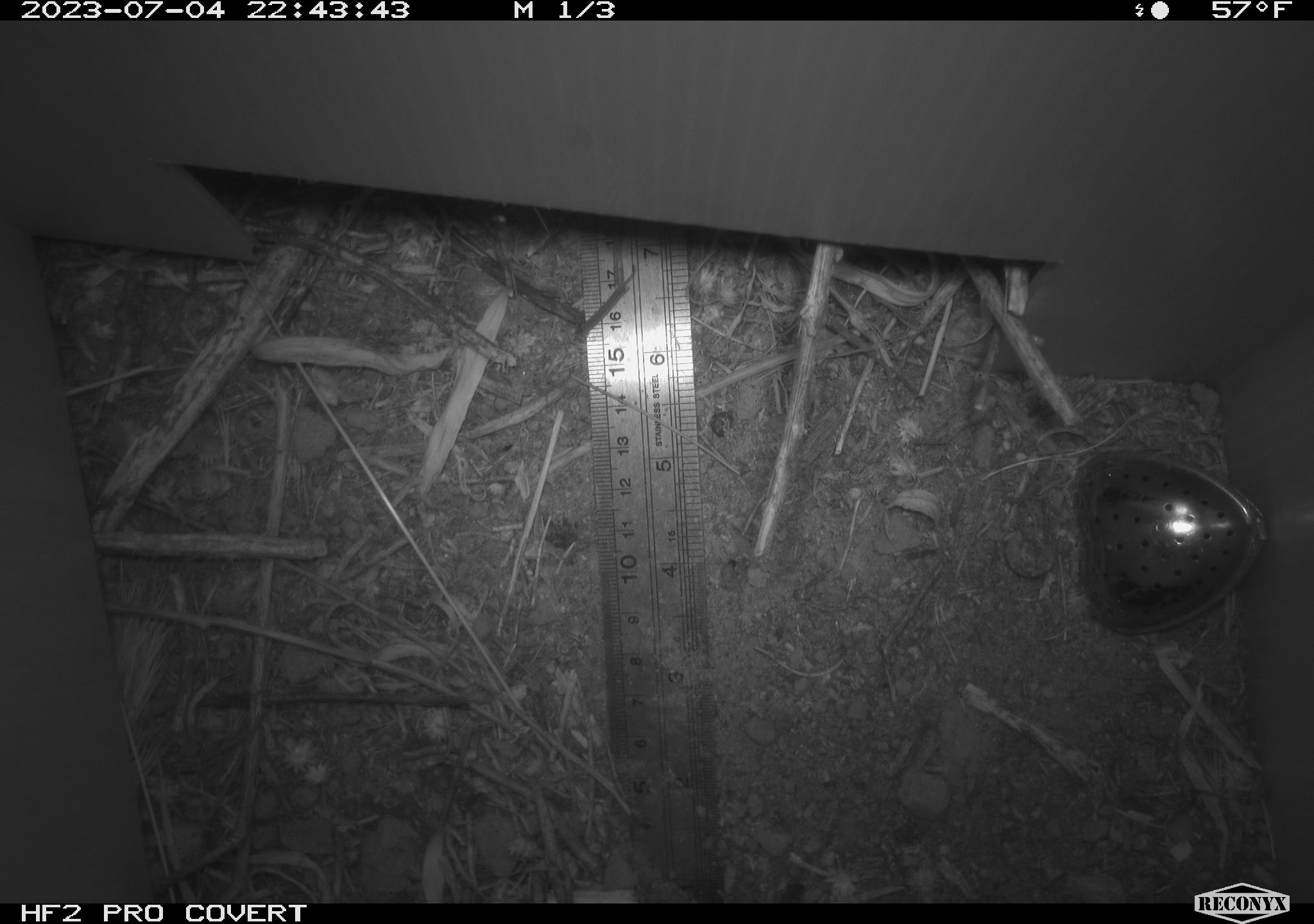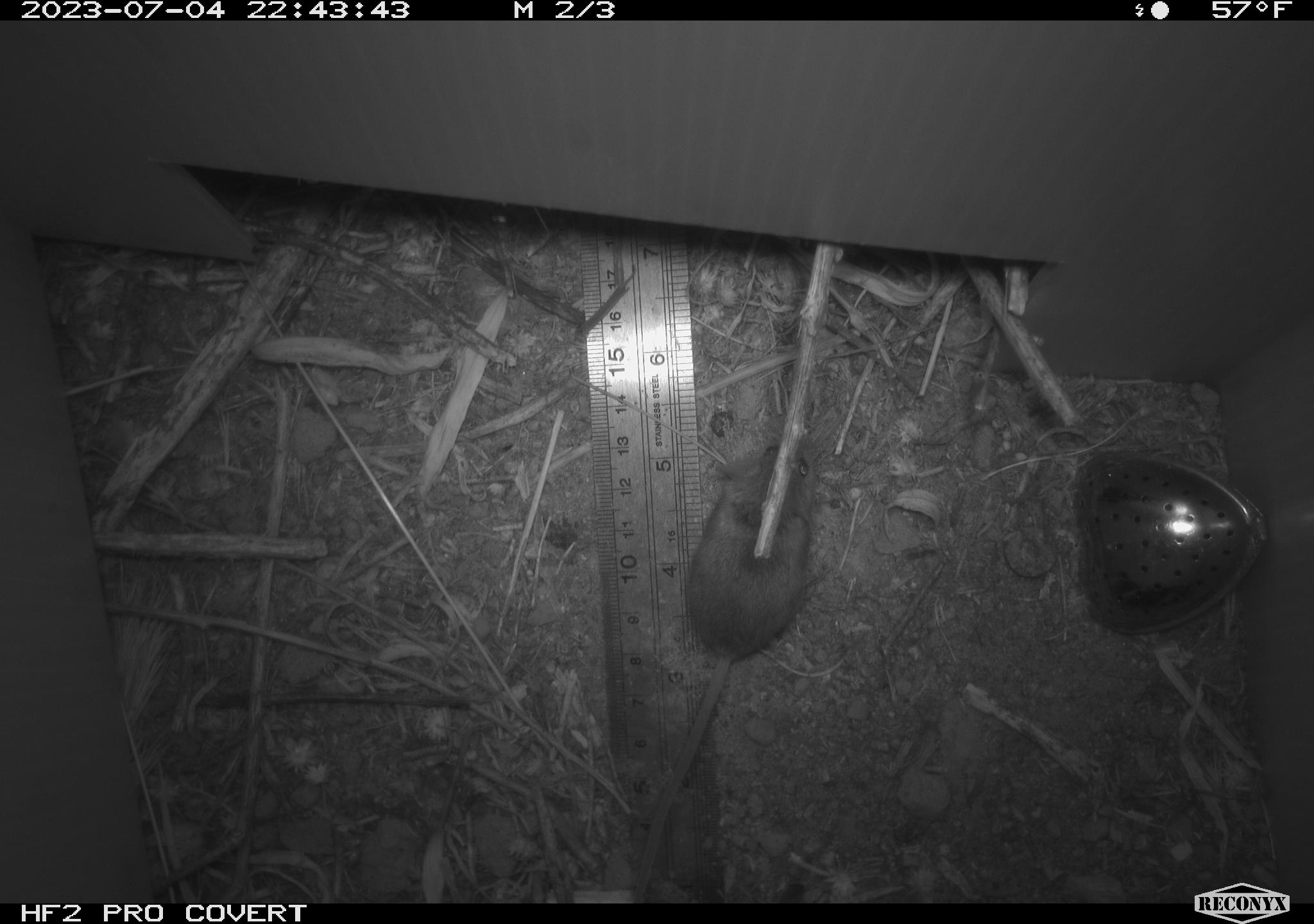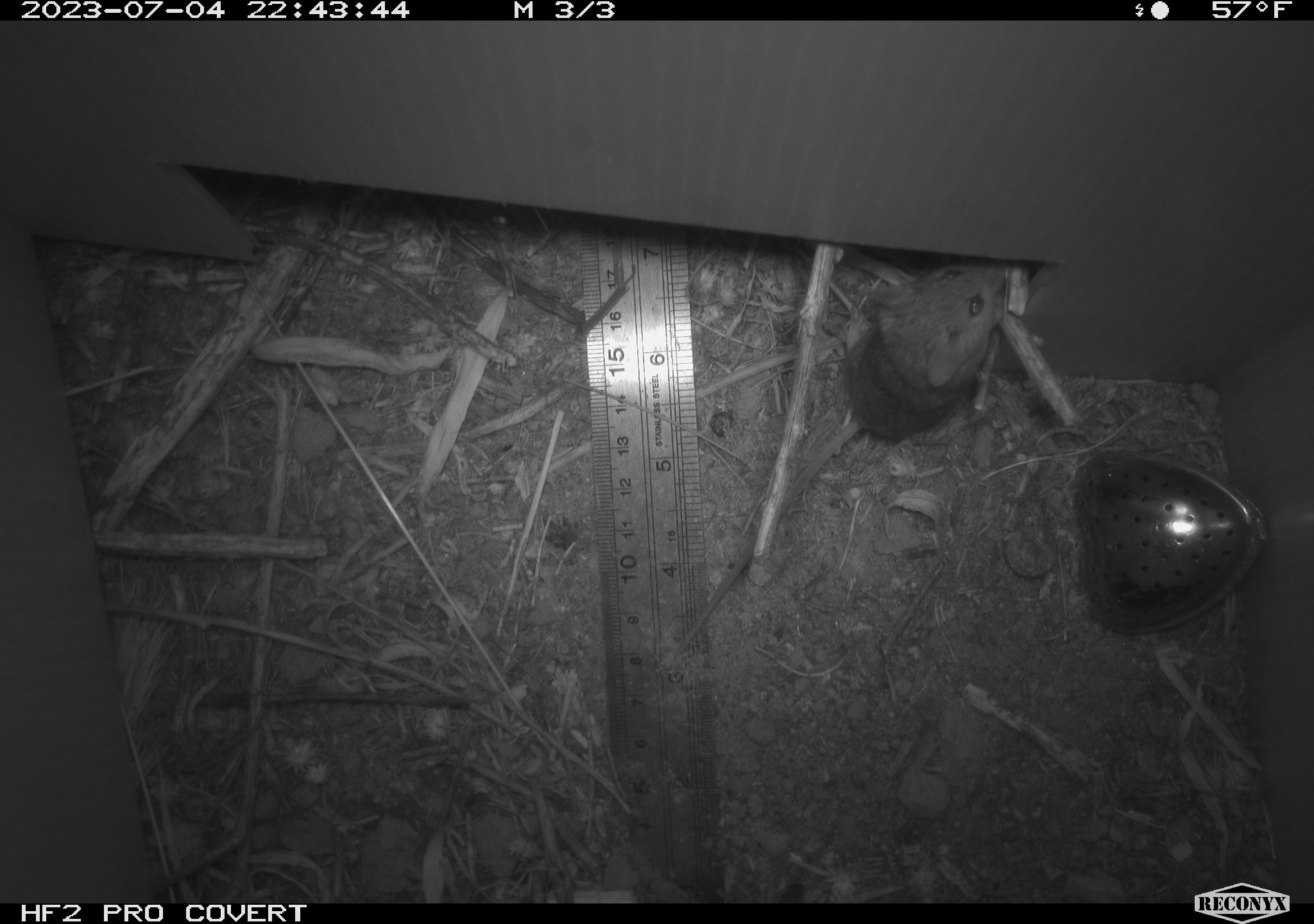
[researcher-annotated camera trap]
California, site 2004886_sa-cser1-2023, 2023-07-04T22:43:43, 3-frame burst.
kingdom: Animalia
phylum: Chordata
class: Mammalia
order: Rodentia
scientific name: Rodentia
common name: mouse species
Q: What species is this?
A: Mouse species (Rodentia).